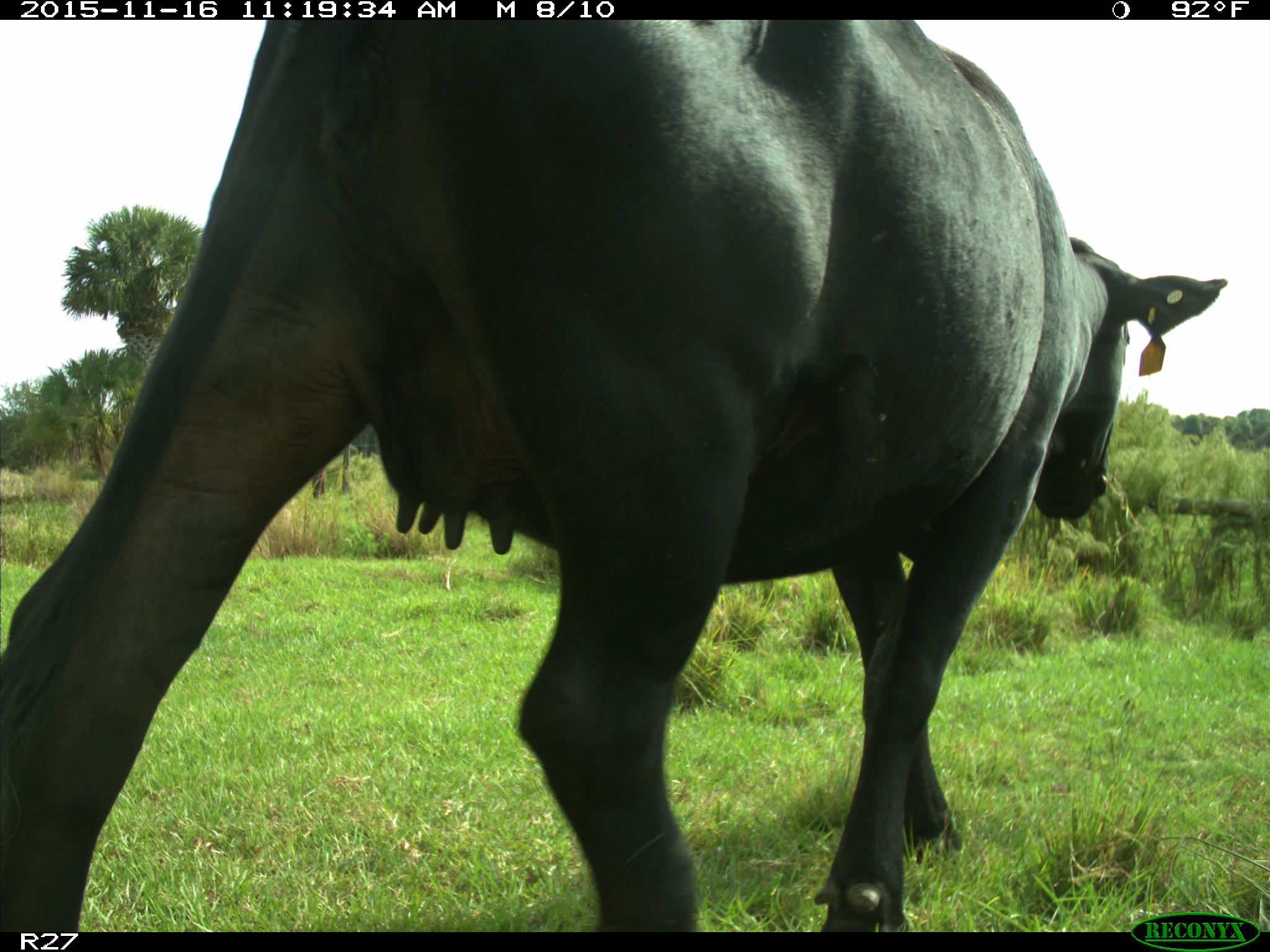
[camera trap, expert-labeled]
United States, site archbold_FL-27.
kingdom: Animalia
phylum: Chordata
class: Mammalia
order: Artiodactyla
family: Bovidae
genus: Bos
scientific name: Bos taurus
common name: domestic cow